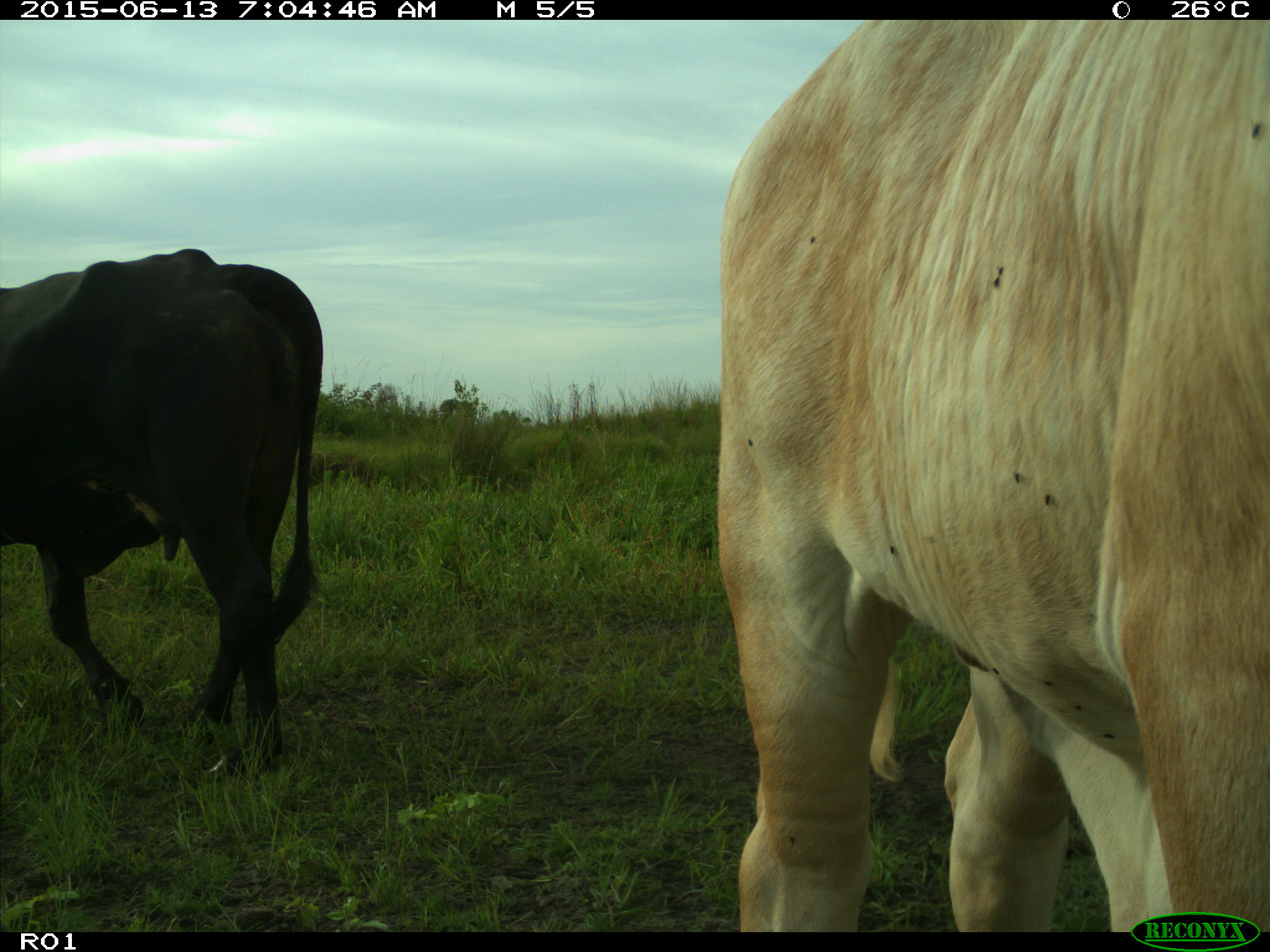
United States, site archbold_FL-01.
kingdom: Animalia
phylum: Chordata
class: Mammalia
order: Artiodactyla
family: Bovidae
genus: Bos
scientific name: Bos taurus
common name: domestic cow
Bos taurus (domestic cow).